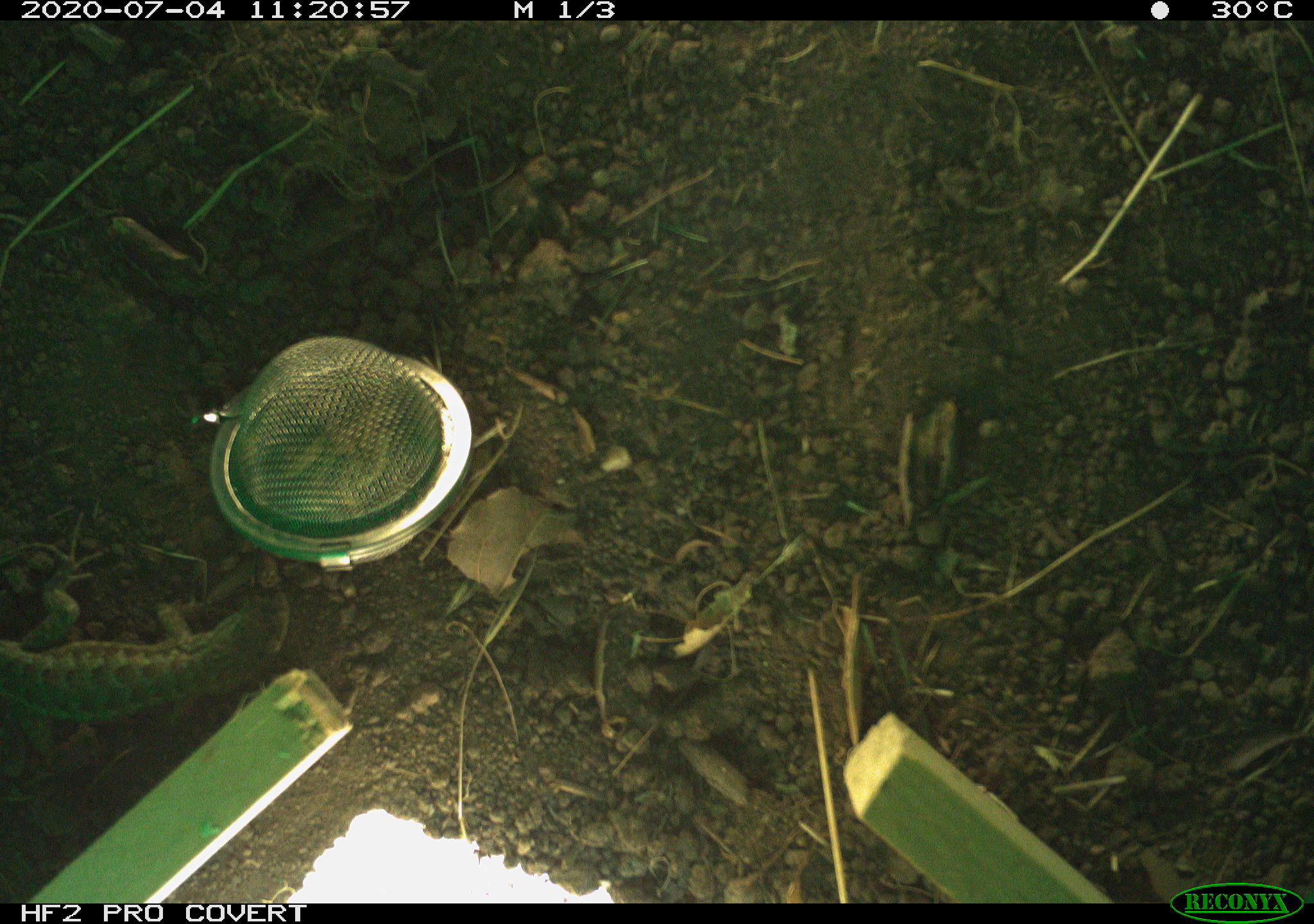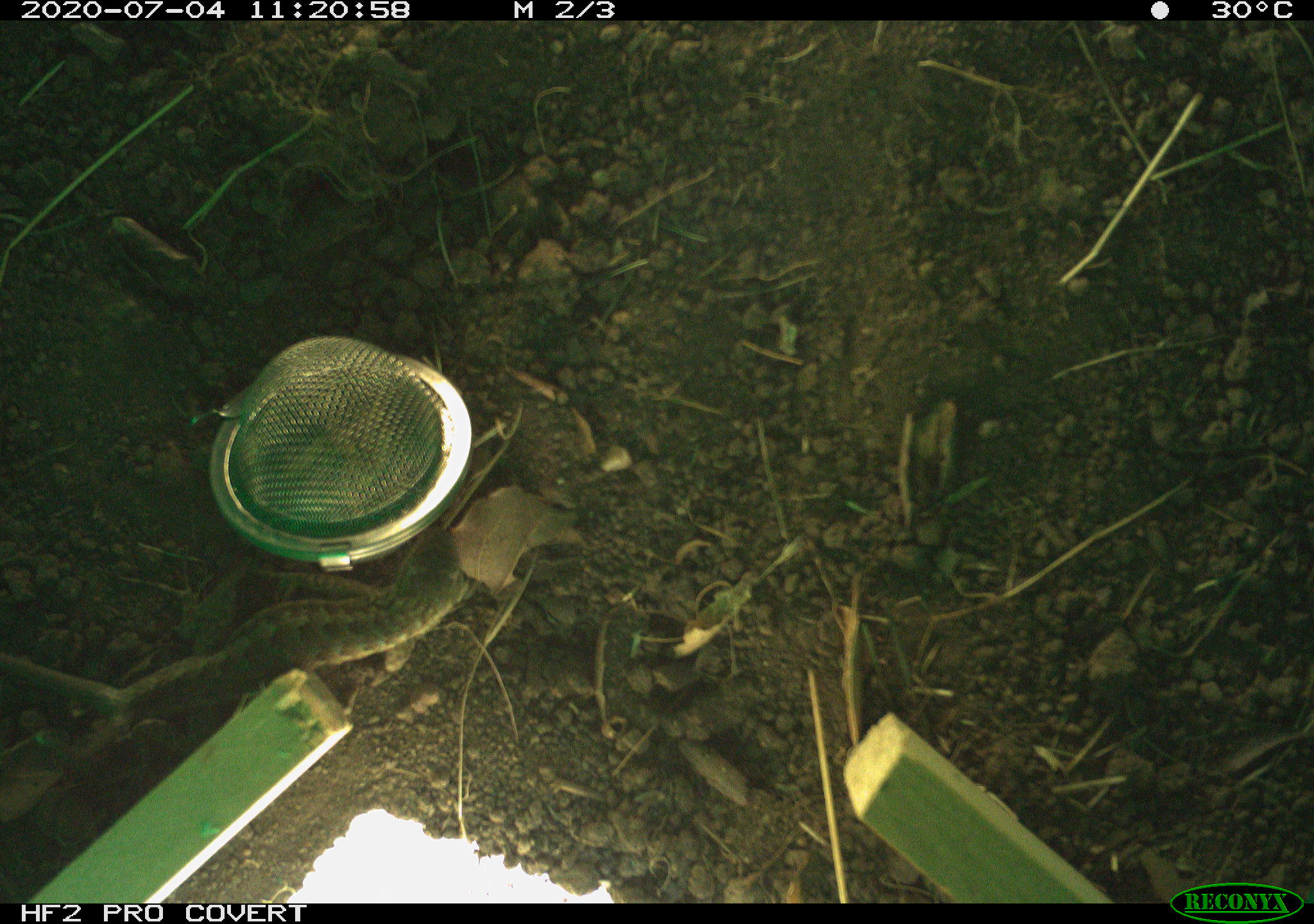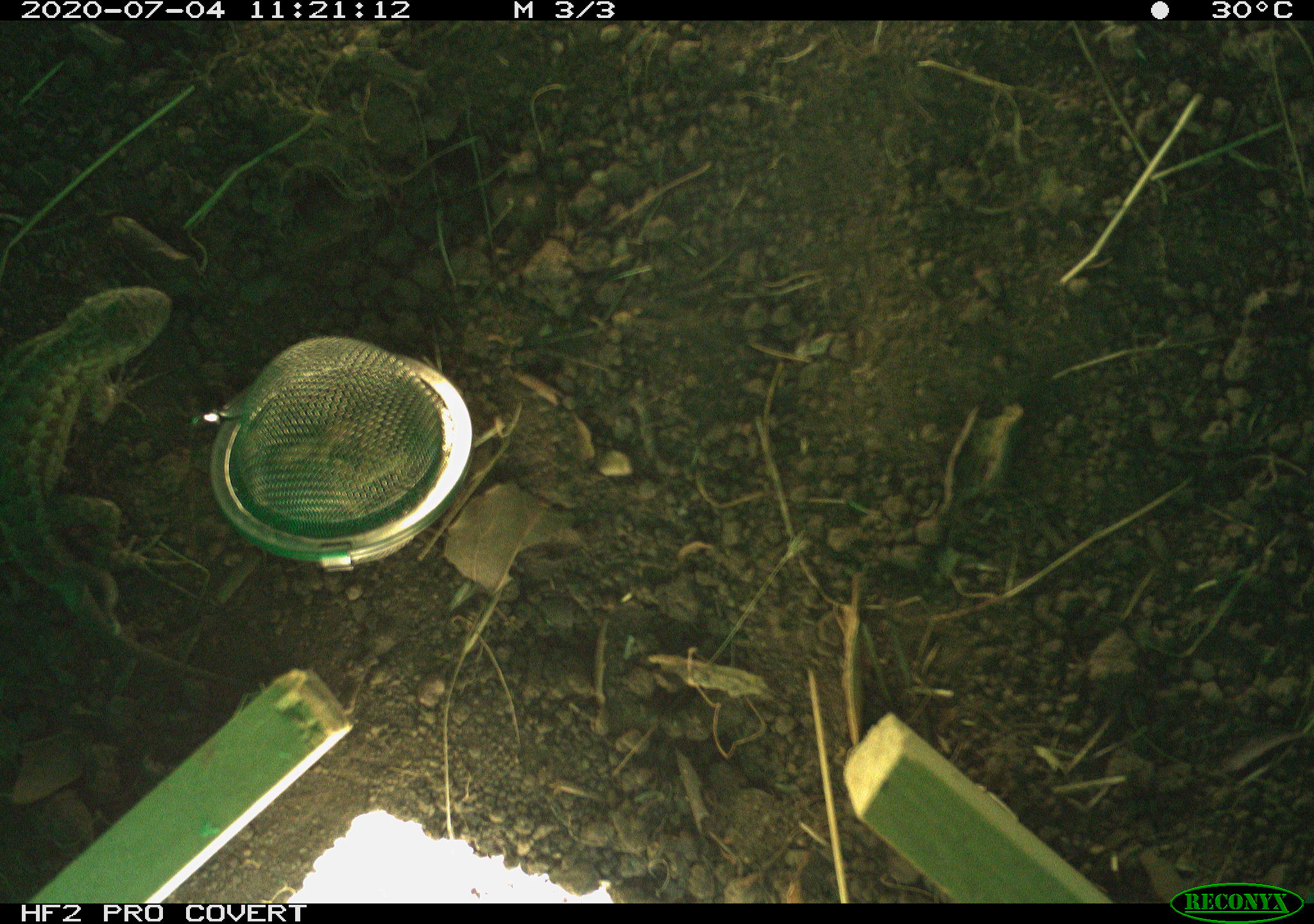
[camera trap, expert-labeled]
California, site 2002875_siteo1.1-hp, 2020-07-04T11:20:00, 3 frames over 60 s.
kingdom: Animalia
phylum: Chordata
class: Reptilia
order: Squamata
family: Phrynosomatidae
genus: Sceloporus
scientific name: Sceloporus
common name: spiny lizards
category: sceloporus species